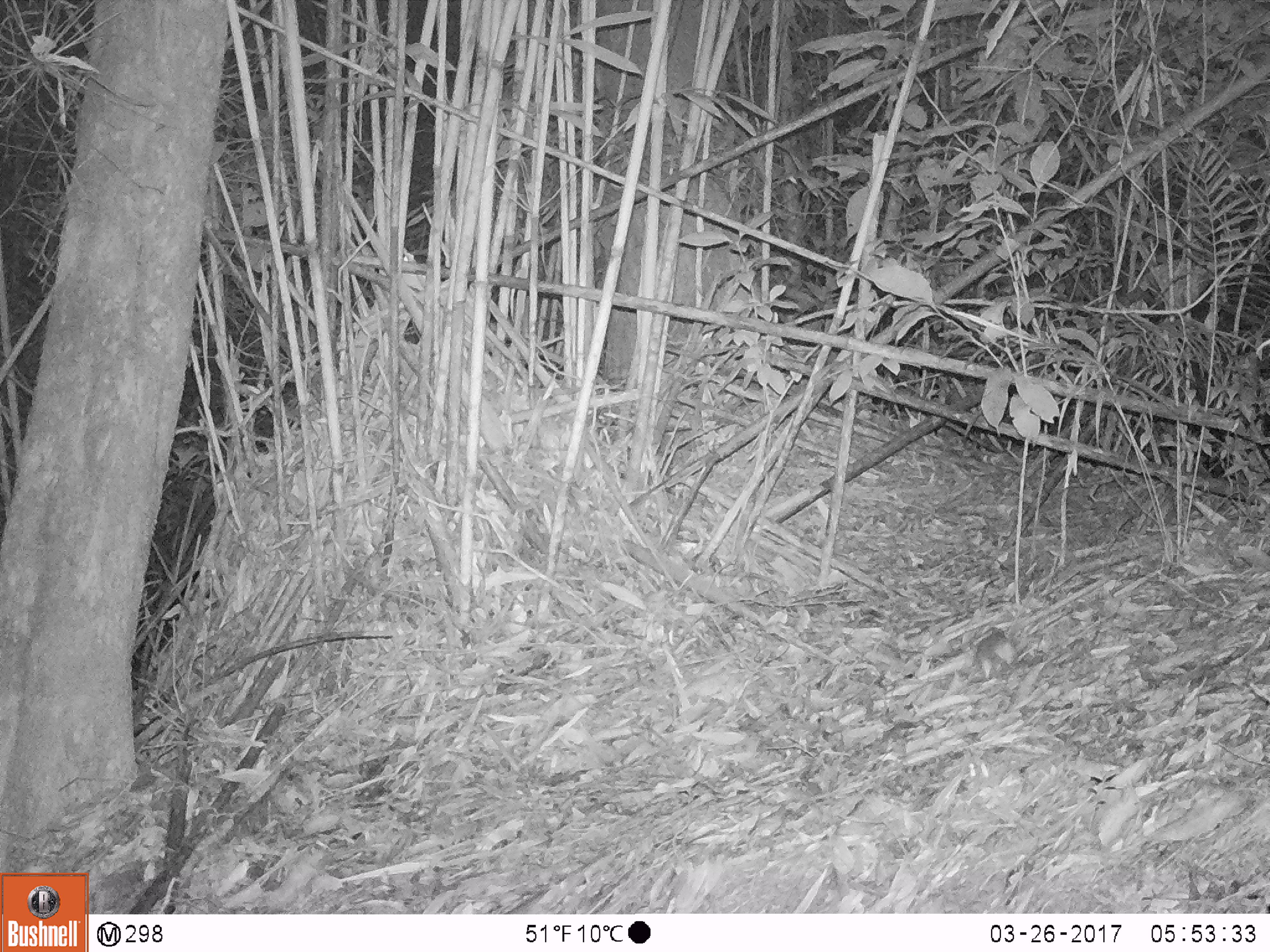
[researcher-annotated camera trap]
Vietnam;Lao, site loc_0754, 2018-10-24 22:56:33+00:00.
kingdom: Animalia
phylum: Chordata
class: Mammalia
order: Rodentia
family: Muridae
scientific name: Muridae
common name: old-world mice and rats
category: unidentified murid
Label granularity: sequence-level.